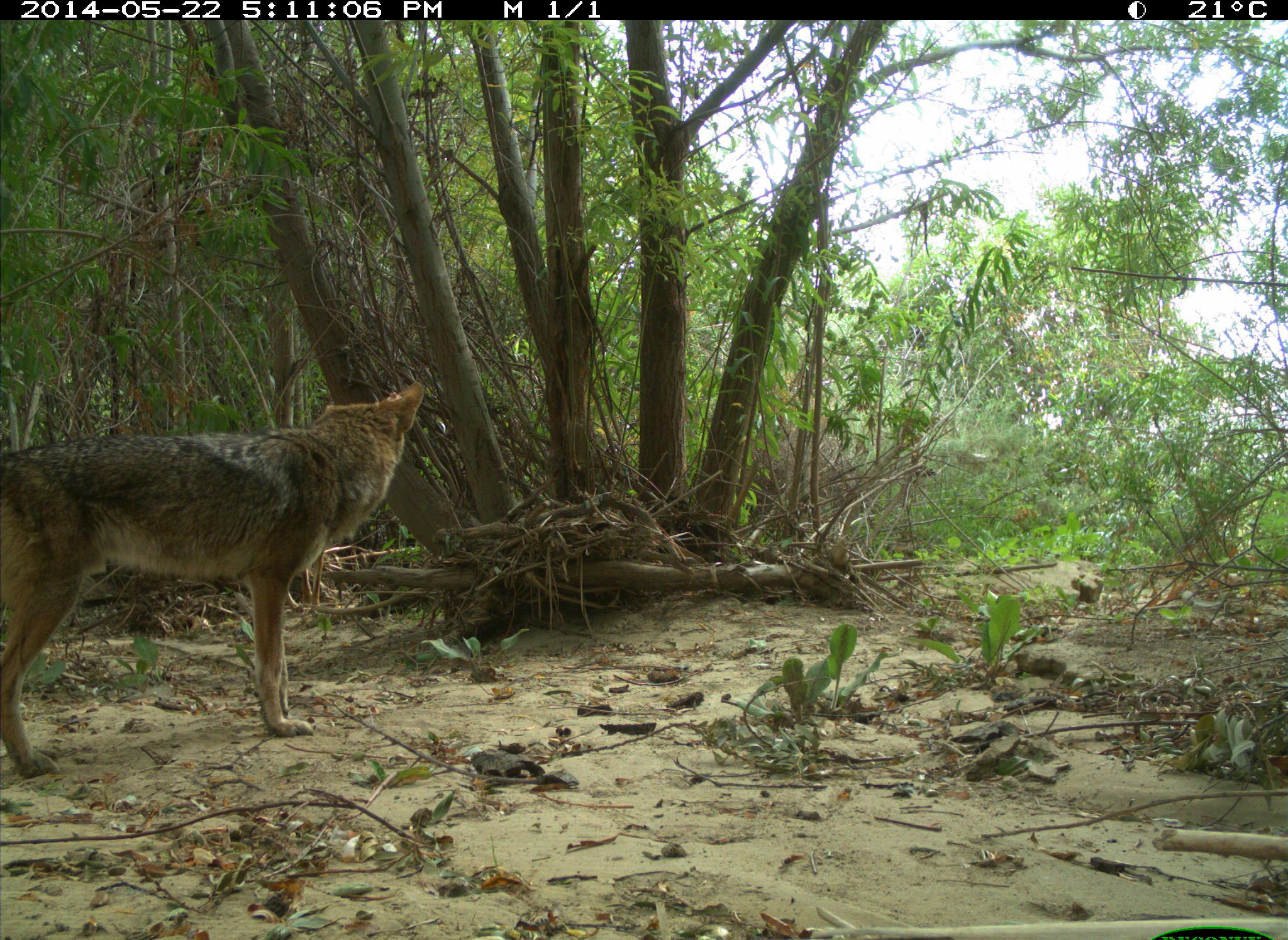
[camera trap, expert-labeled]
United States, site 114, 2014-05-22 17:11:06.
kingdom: Animalia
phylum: Chordata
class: Mammalia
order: Carnivora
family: Canidae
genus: Canis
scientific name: Canis latrans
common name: coyote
Coyote (Canis latrans).